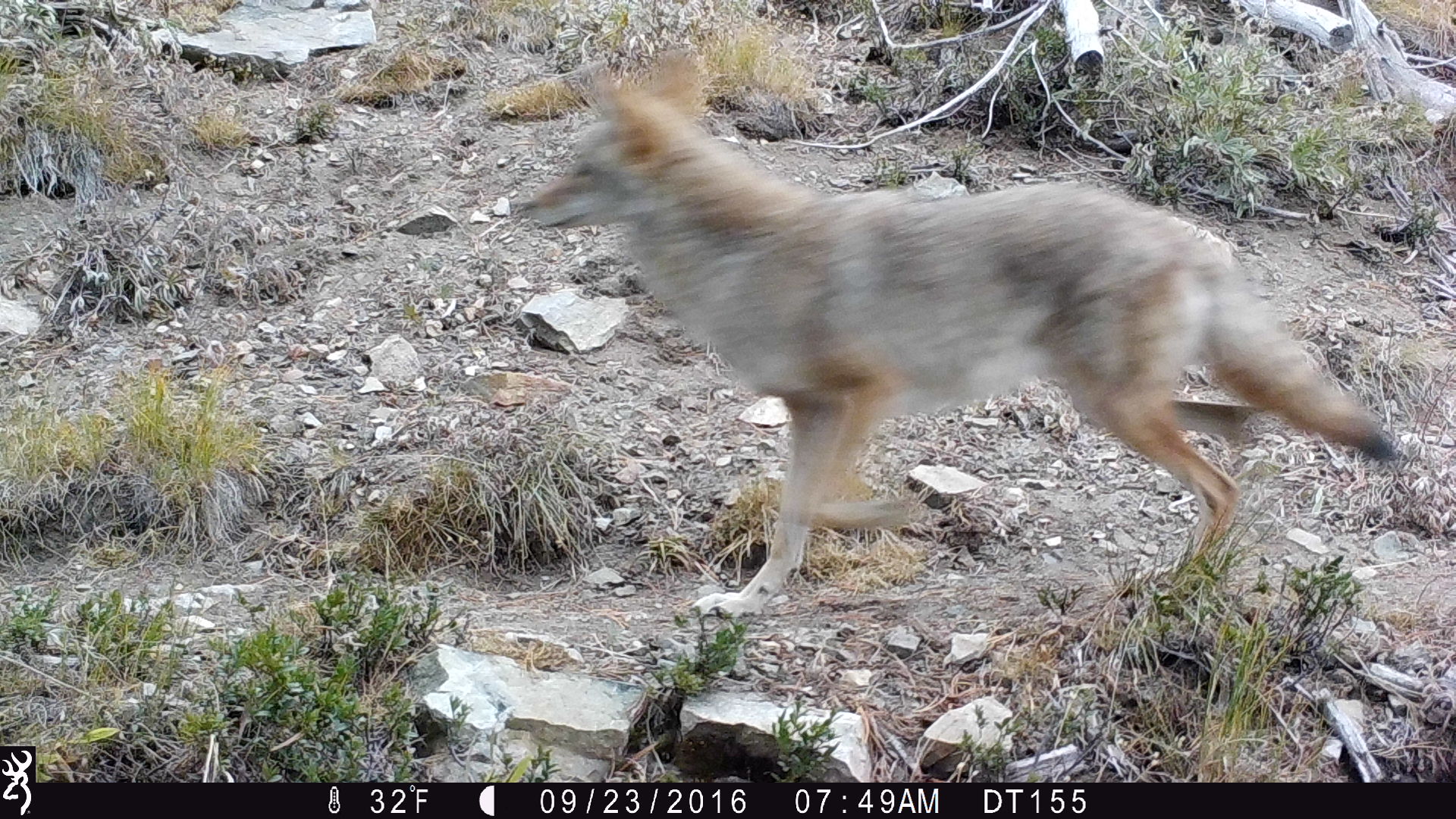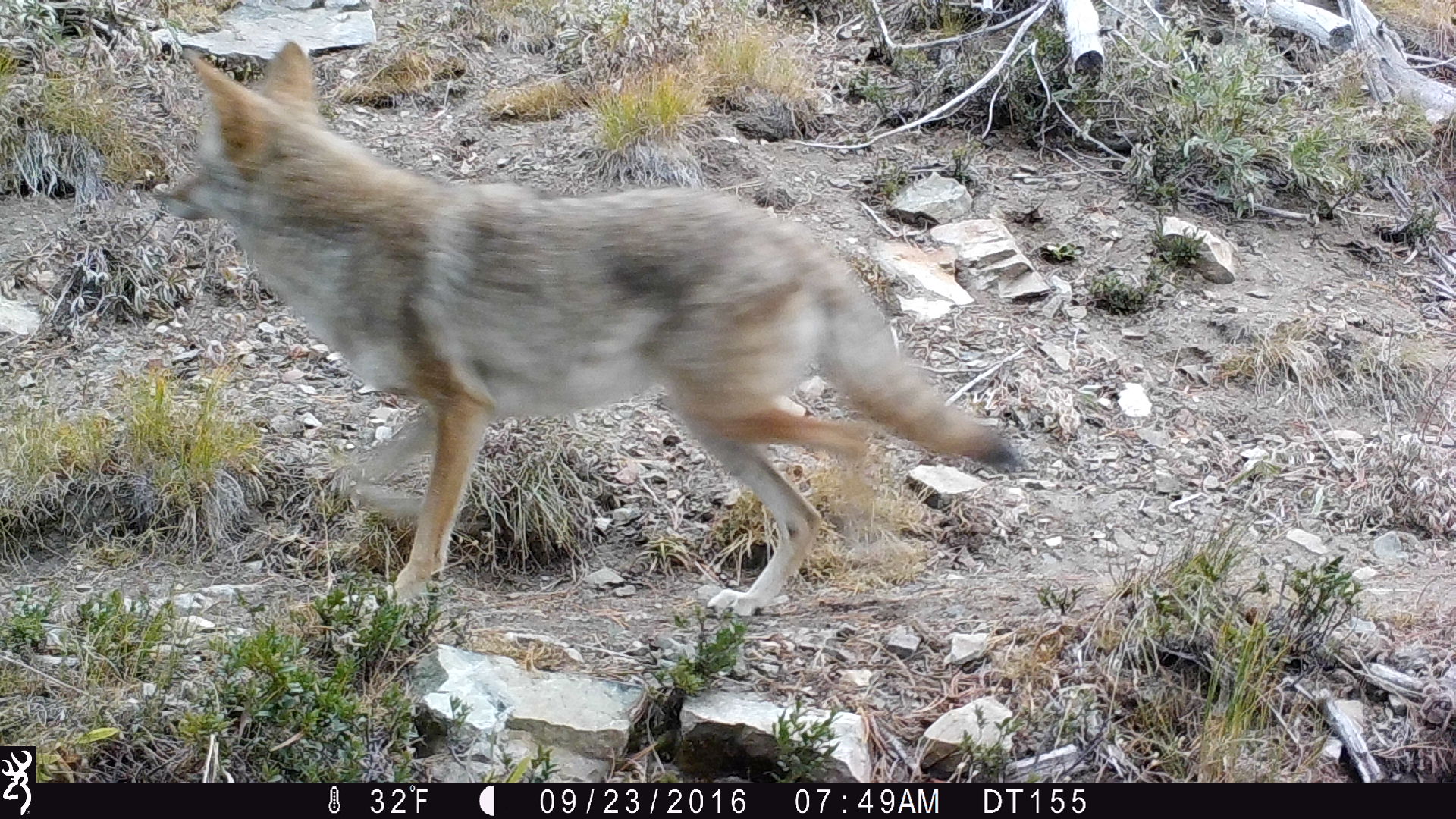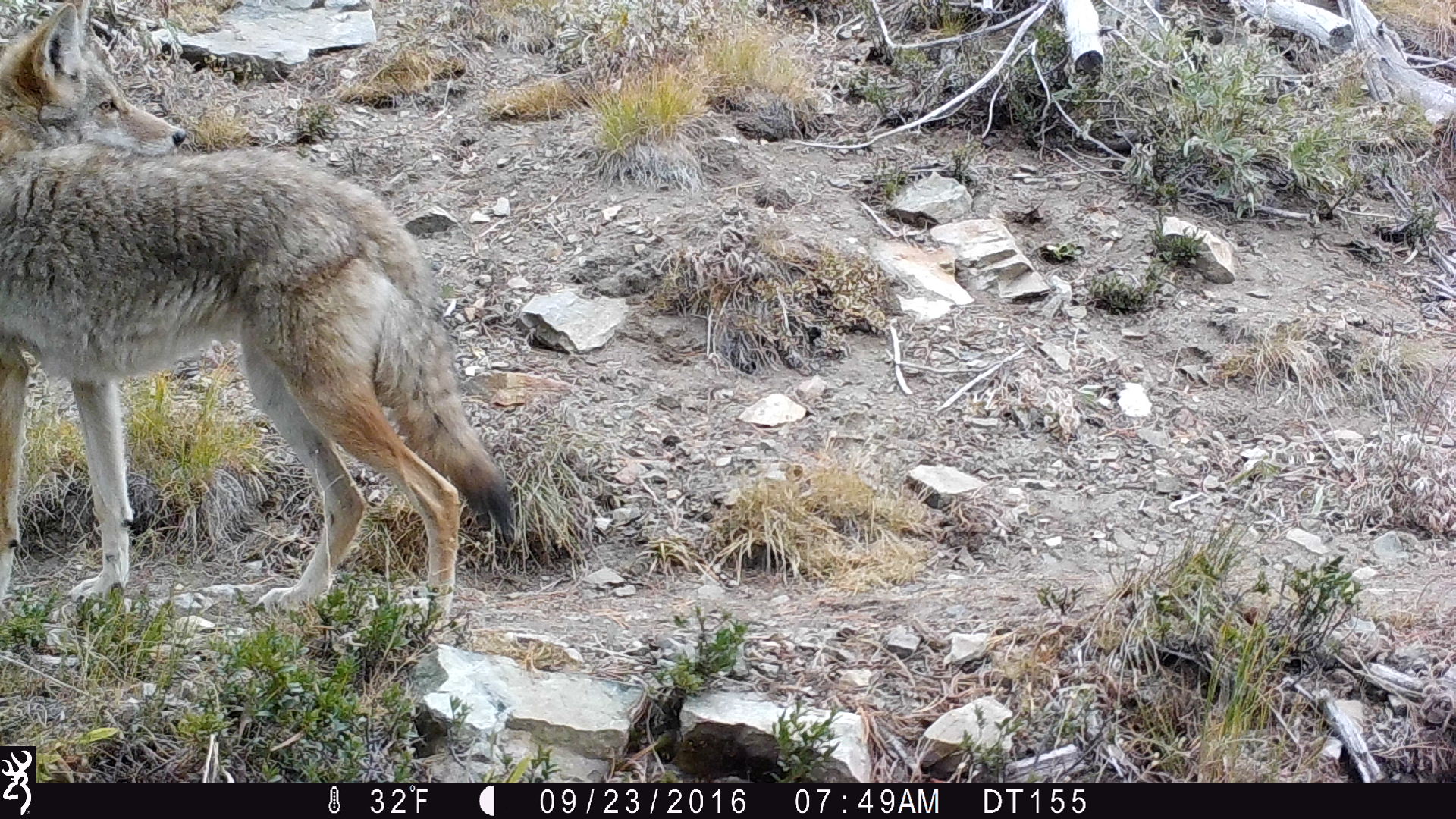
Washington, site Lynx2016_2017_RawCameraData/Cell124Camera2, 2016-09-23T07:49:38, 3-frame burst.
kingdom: Animalia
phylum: Chordata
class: Mammalia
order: Carnivora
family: Canidae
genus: Canis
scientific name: Canis latrans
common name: coyote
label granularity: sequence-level